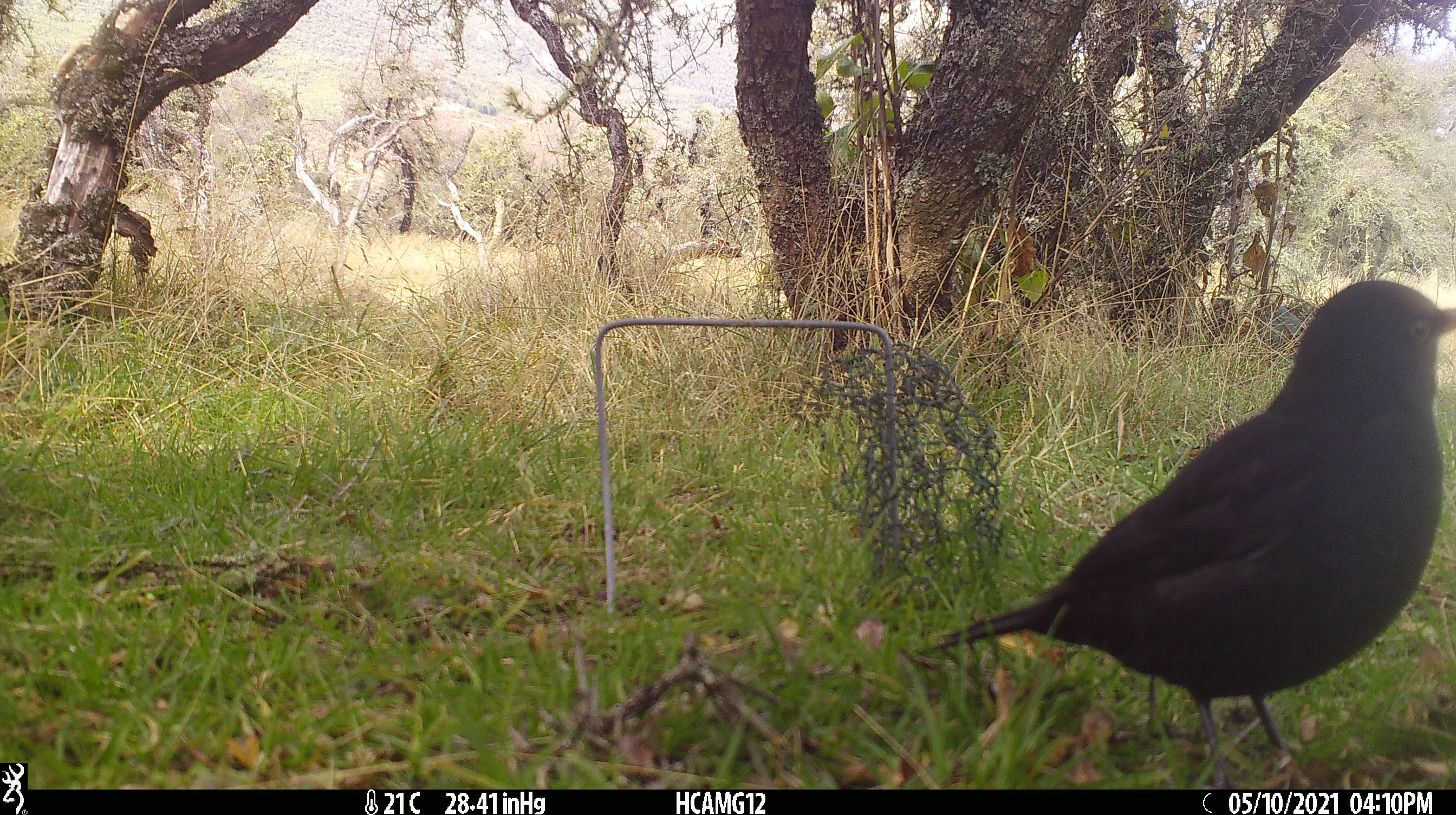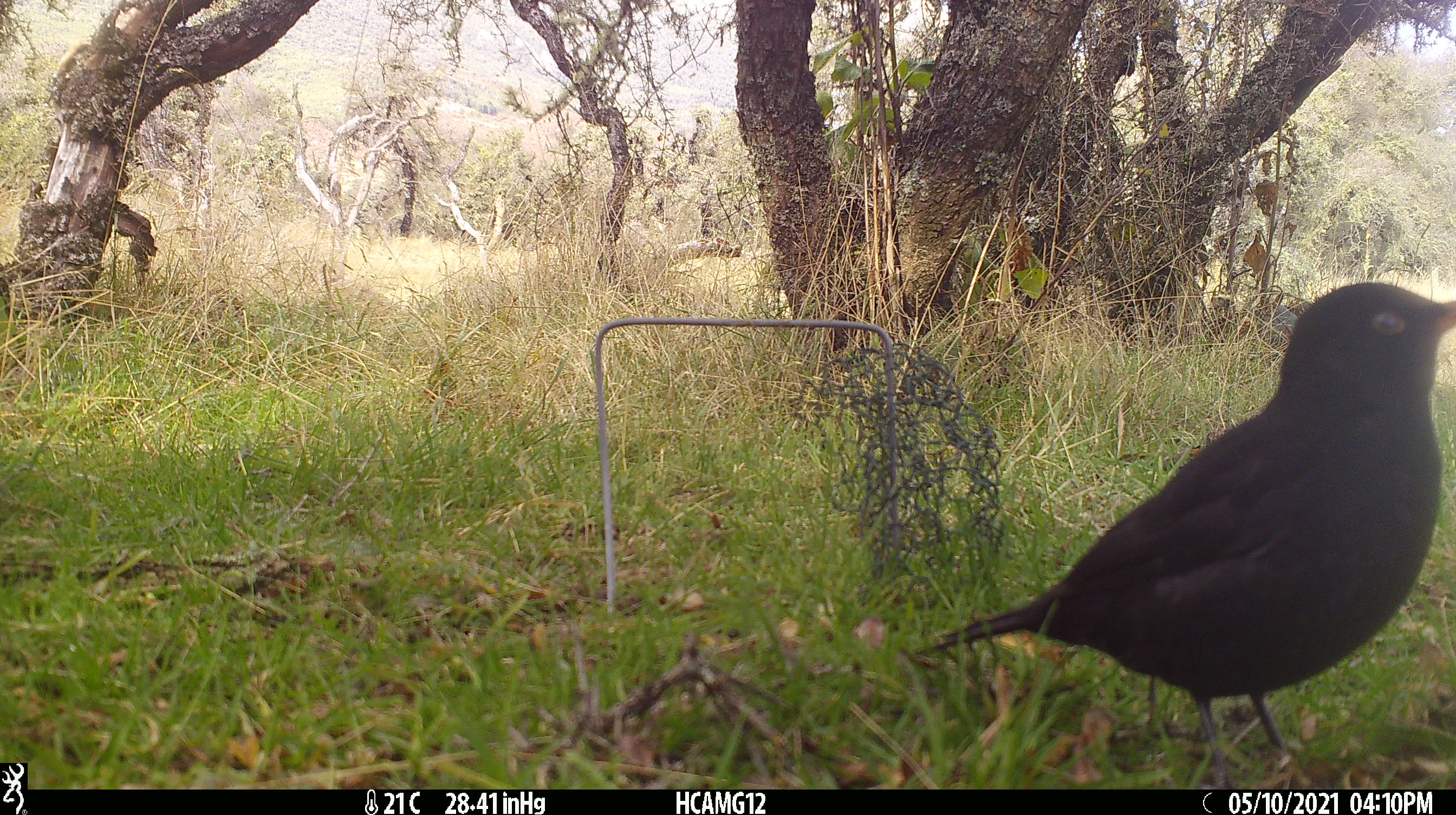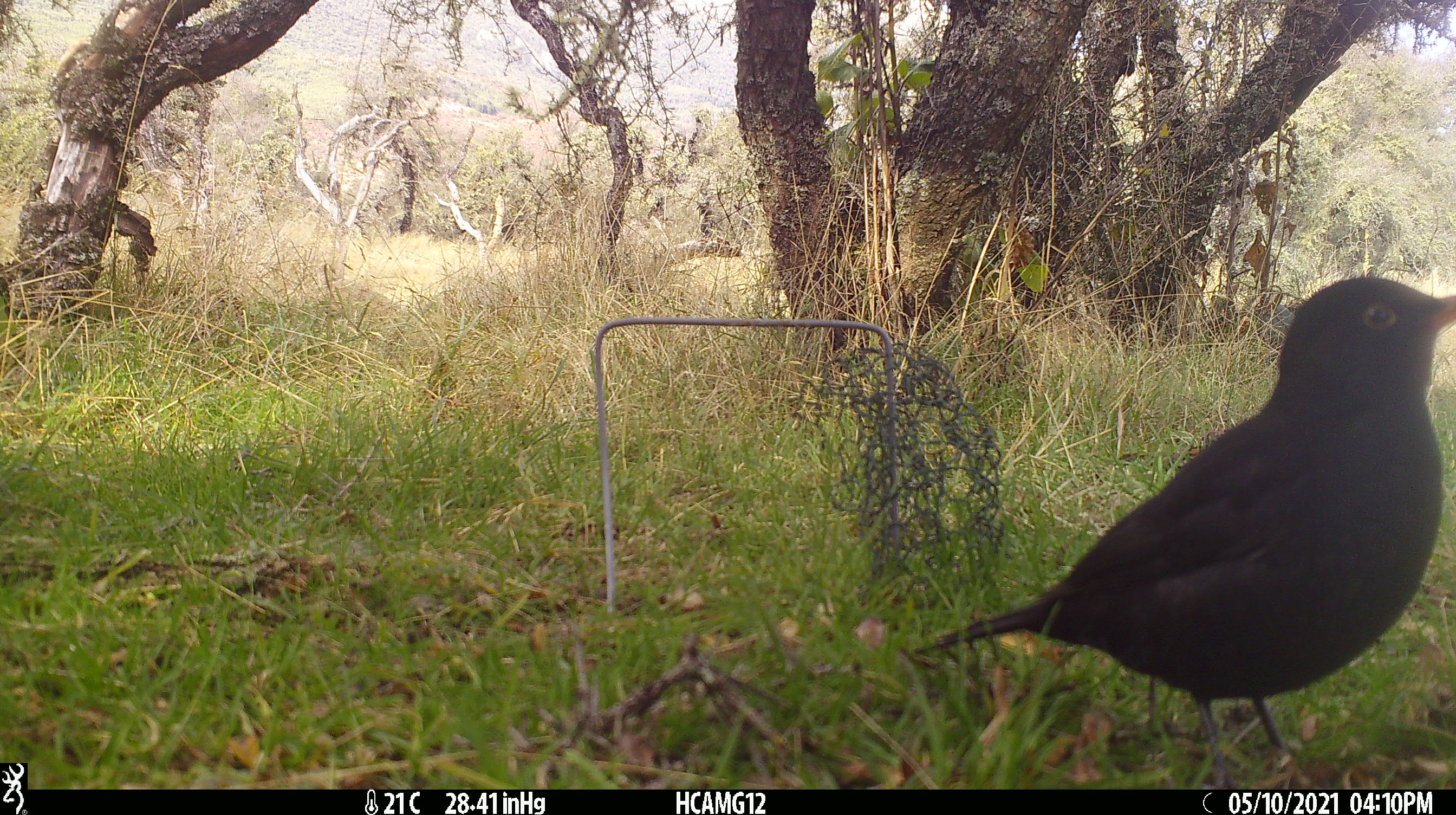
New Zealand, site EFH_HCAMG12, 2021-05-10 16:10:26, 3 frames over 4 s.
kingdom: Animalia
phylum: Chordata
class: Aves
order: Passeriformes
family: Turdidae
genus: Turdus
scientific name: Turdus merula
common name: eurasian blackbird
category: blackbird